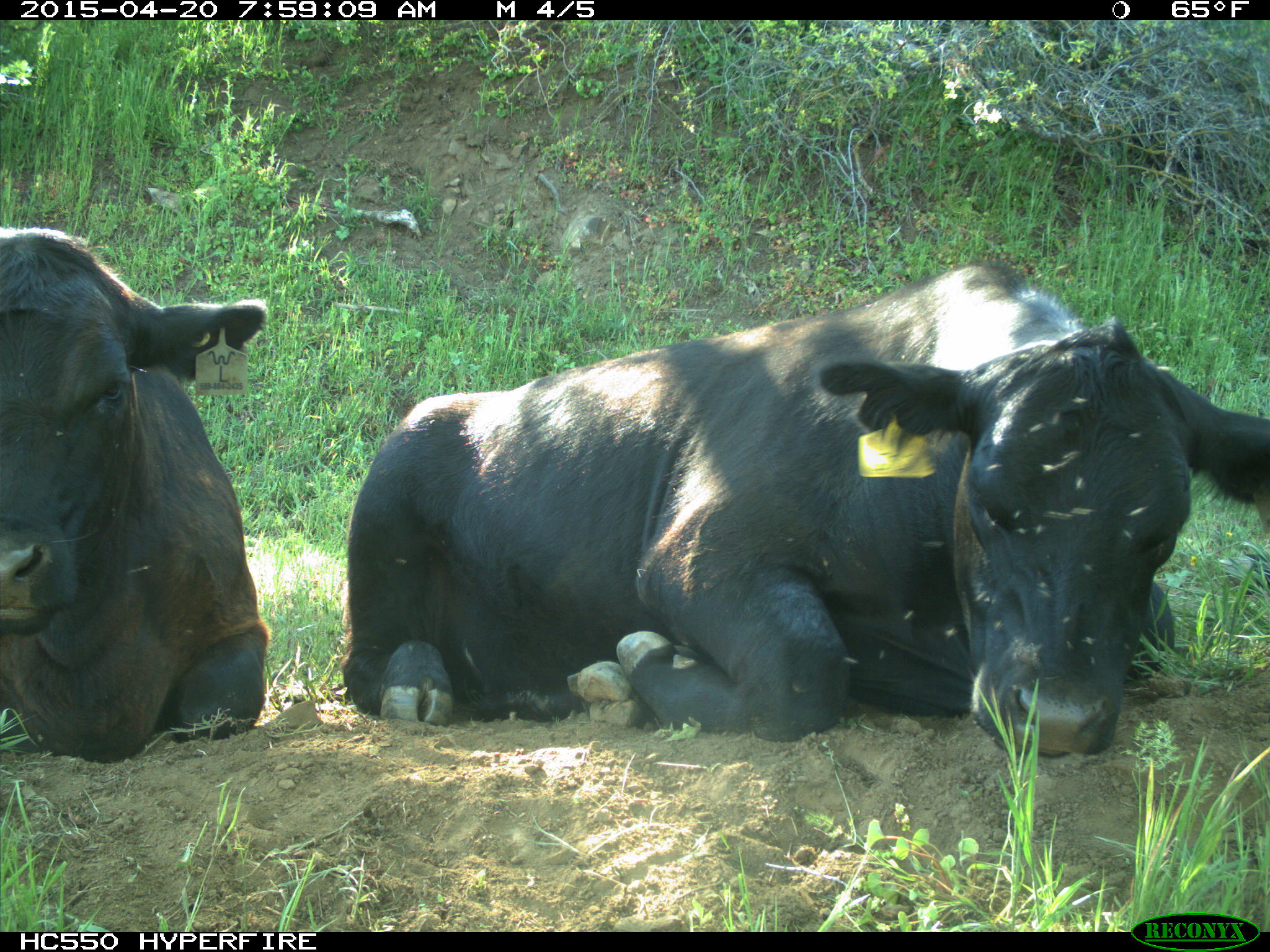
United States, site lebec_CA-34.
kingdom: Animalia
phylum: Chordata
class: Mammalia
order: Artiodactyla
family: Bovidae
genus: Bos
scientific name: Bos taurus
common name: domestic cow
Bos taurus (domestic cow).